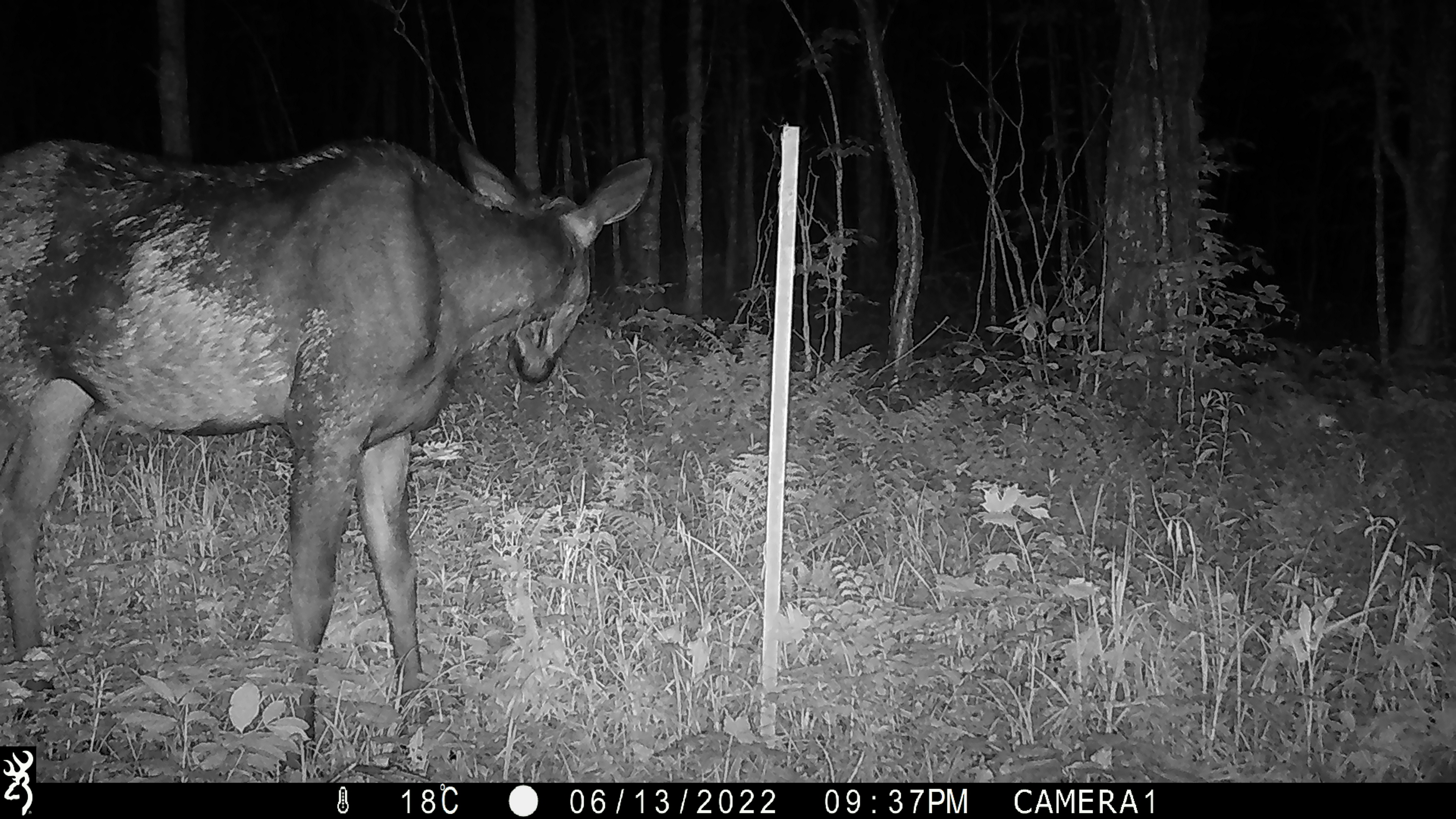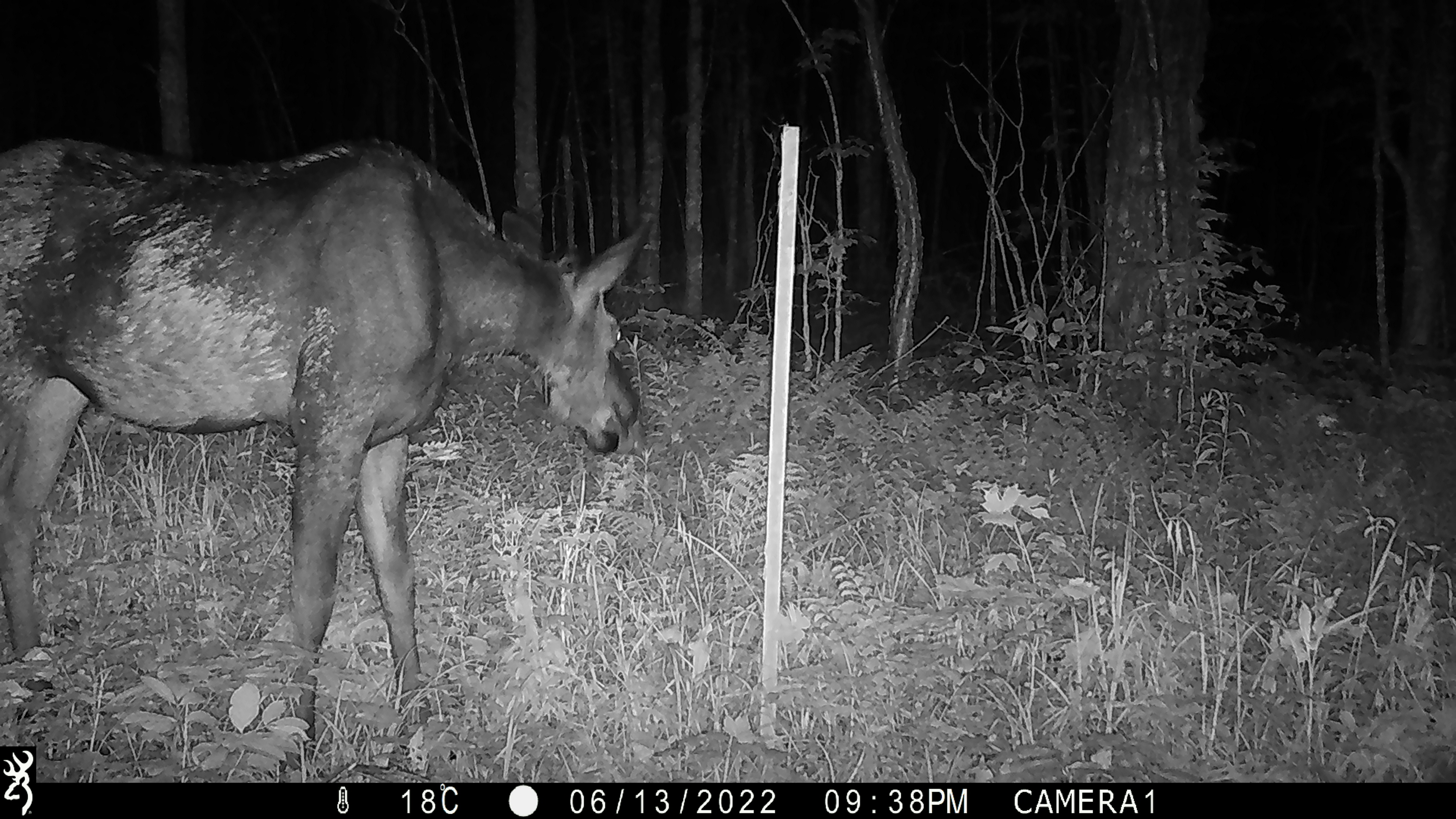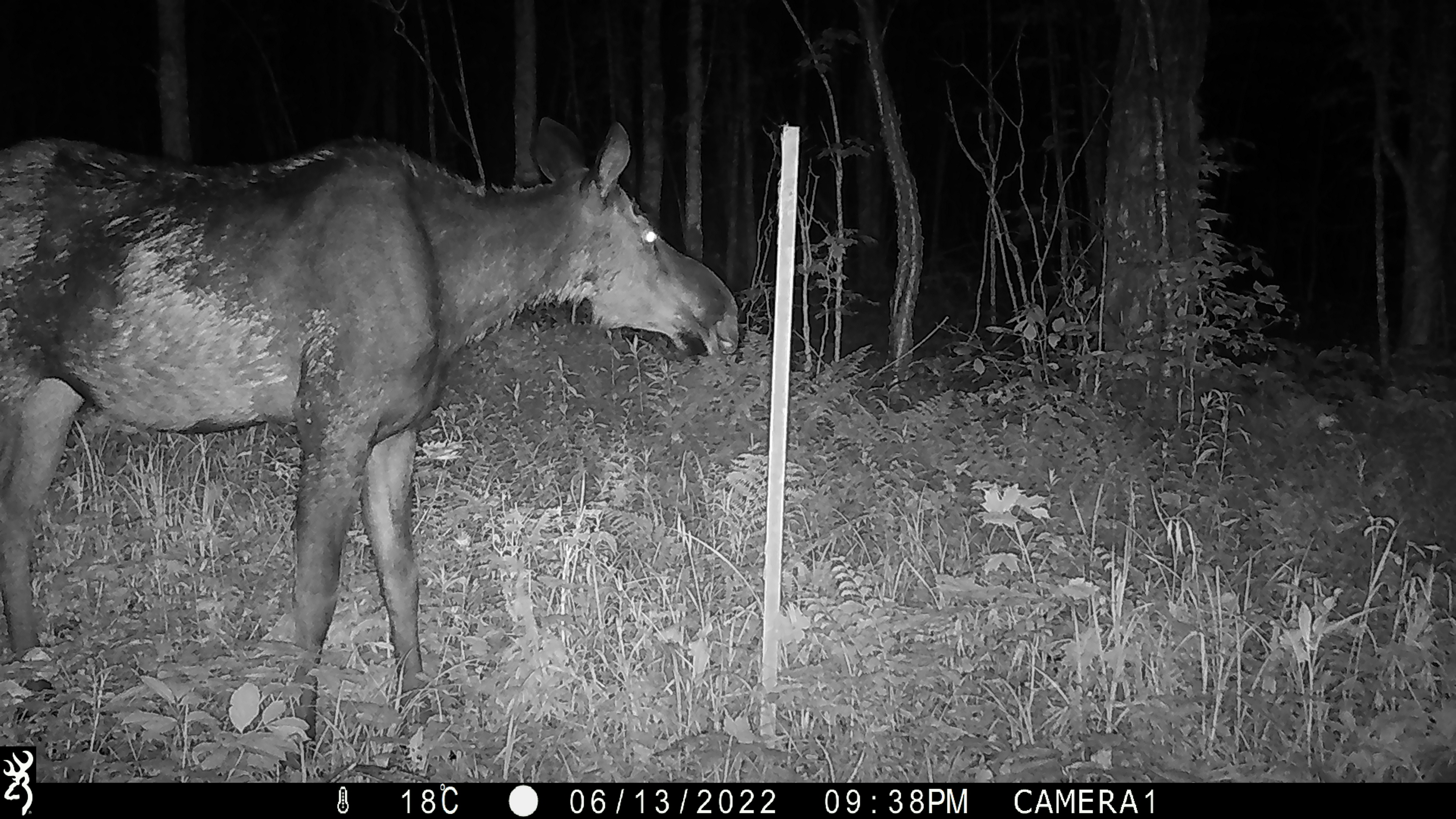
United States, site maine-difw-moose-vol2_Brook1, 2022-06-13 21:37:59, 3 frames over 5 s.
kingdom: Animalia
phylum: Chordata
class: Mammalia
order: Artiodactyla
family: Cervidae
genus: Alces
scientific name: Alces alces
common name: moose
Moose (Alces alces).